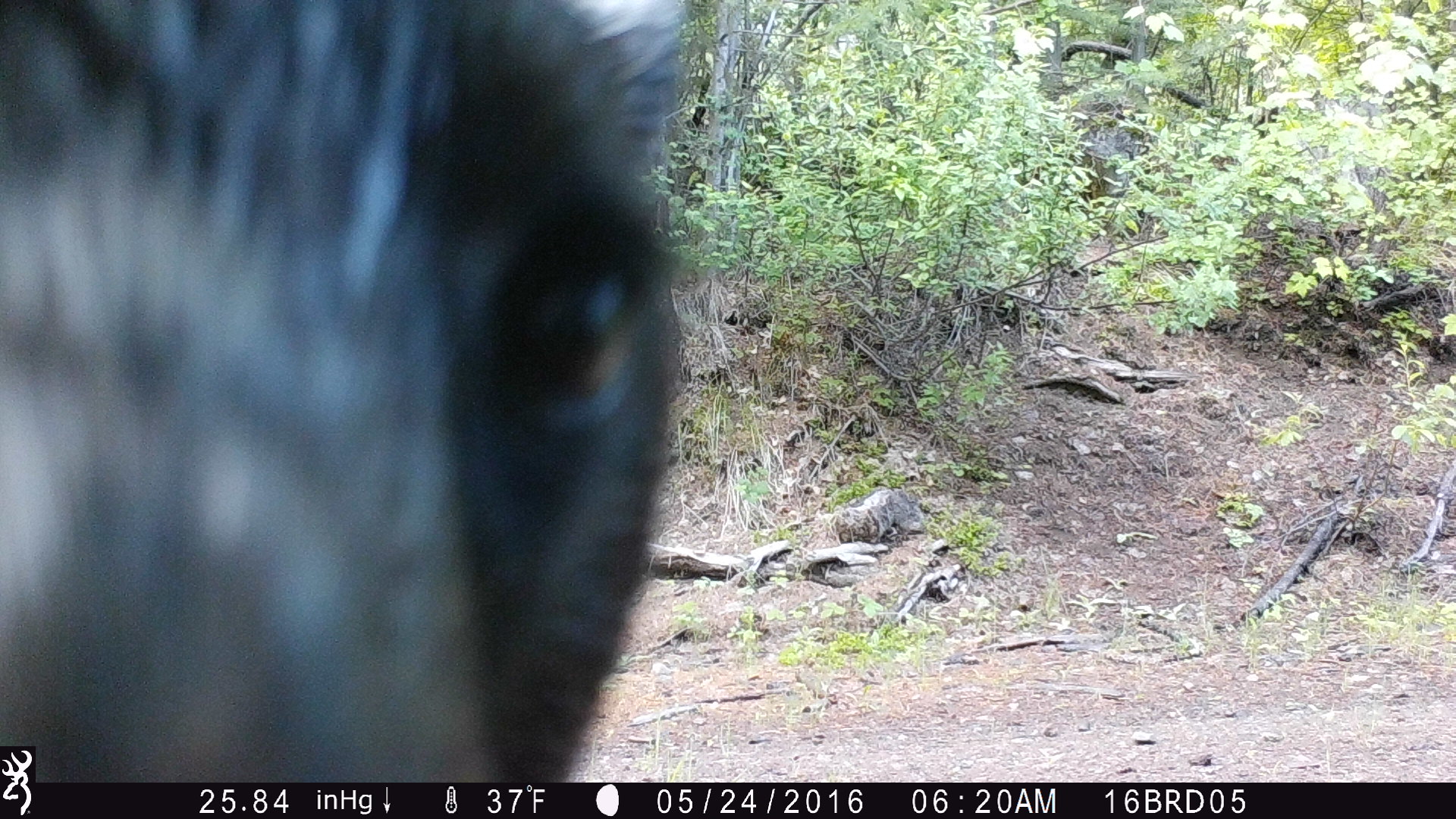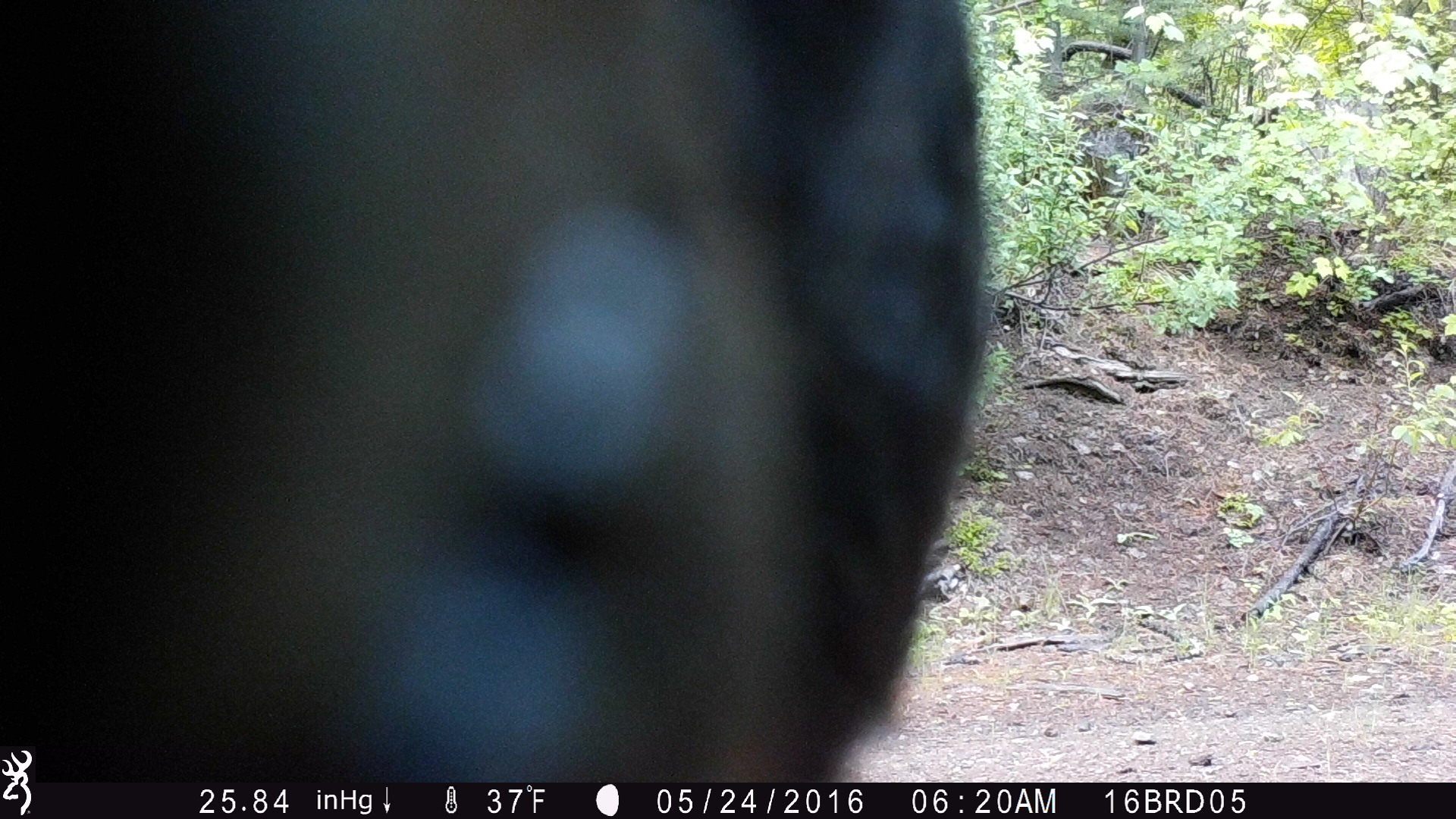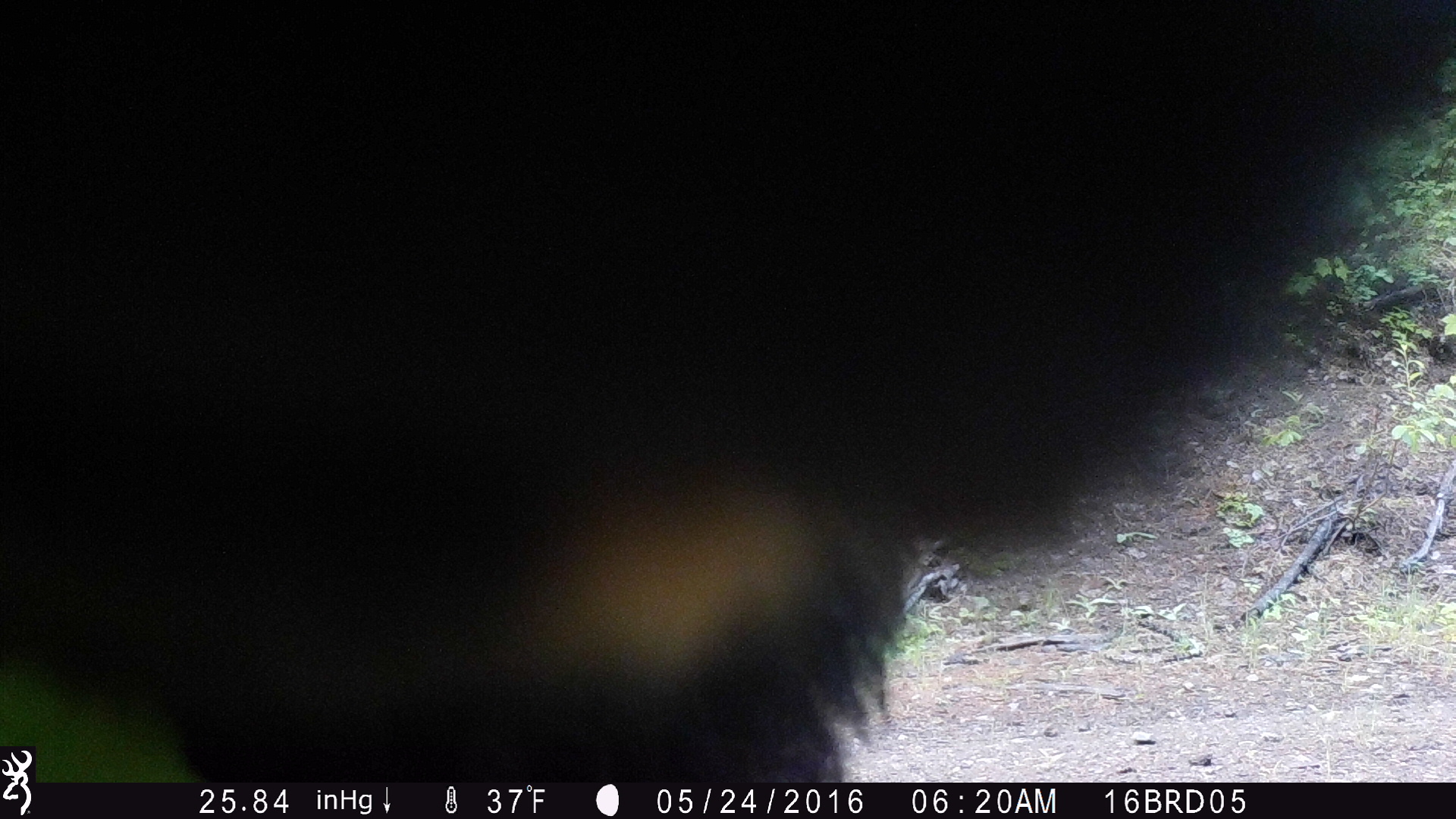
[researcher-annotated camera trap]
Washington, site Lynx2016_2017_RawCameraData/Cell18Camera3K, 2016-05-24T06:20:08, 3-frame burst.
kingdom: Animalia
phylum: Chordata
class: Mammalia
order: Carnivora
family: Ursidae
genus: Ursus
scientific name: Ursus americanus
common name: american black bear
Ursus americanus (american black bear). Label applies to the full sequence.